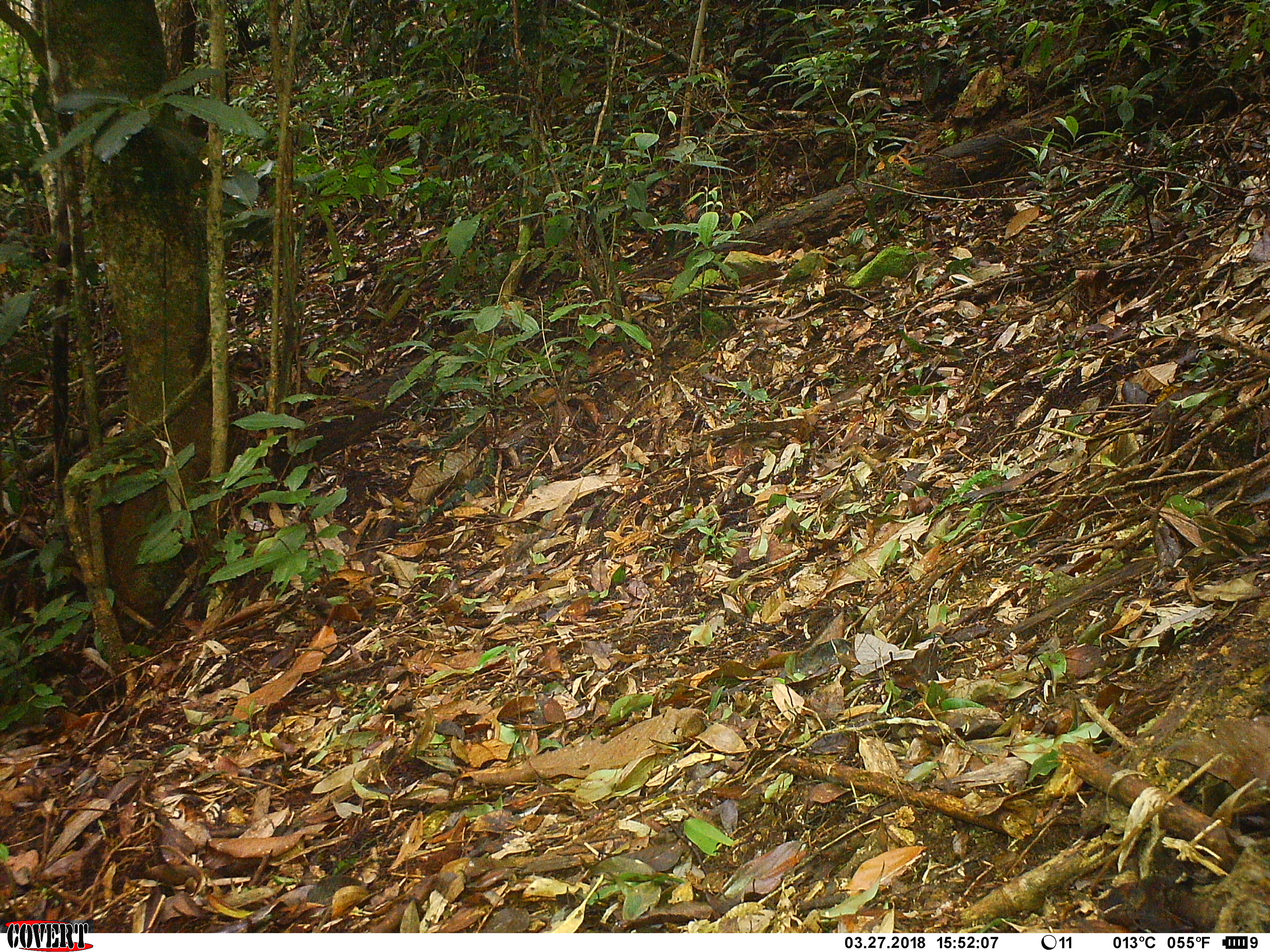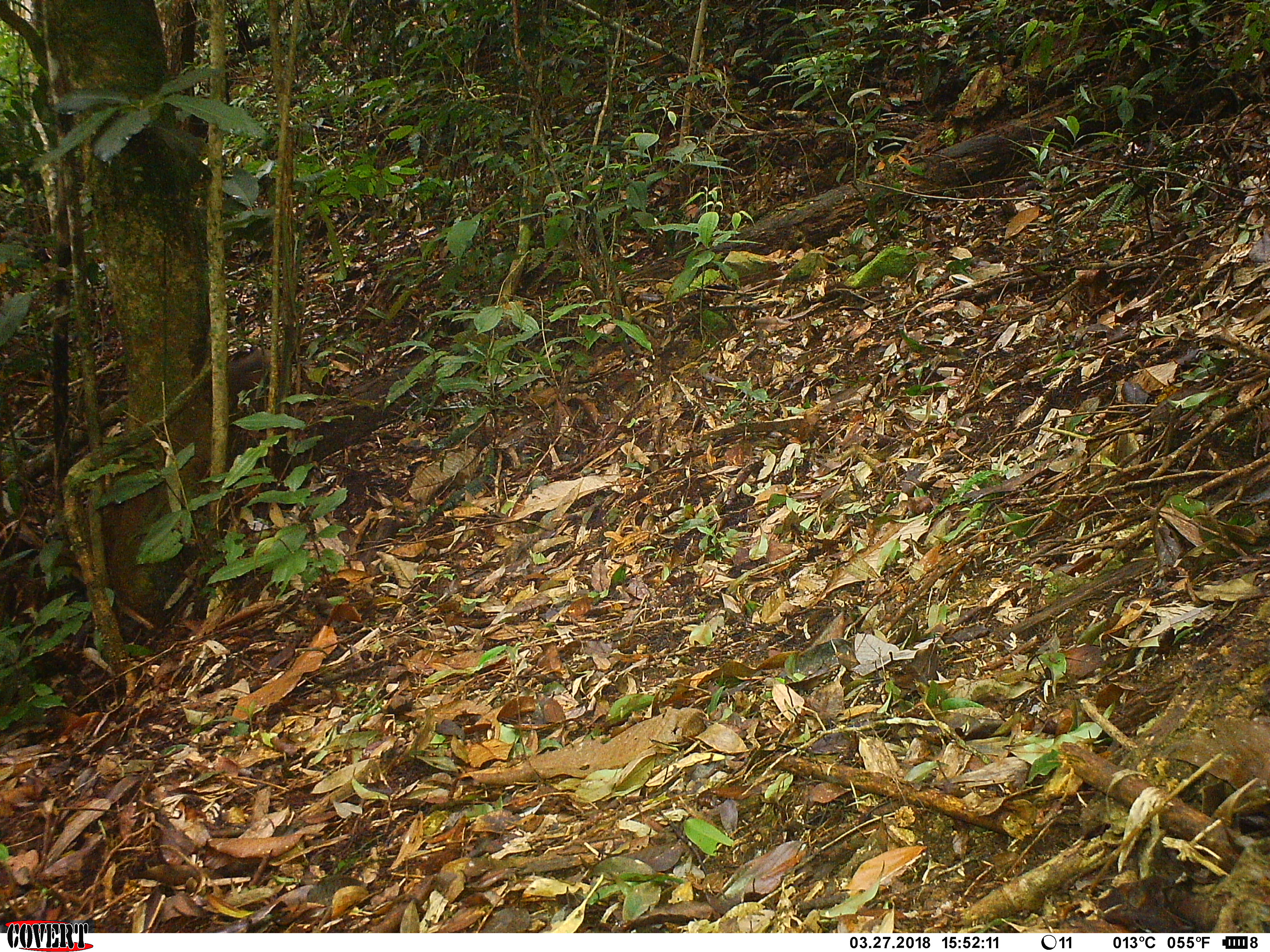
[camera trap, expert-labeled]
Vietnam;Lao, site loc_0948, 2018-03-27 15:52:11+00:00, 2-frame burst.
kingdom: Animalia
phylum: Chordata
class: Mammalia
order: Primates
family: Cercopithecidae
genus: Macaca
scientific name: Macaca arctoides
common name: stump-tailed macaque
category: stump tailed macaque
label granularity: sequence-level